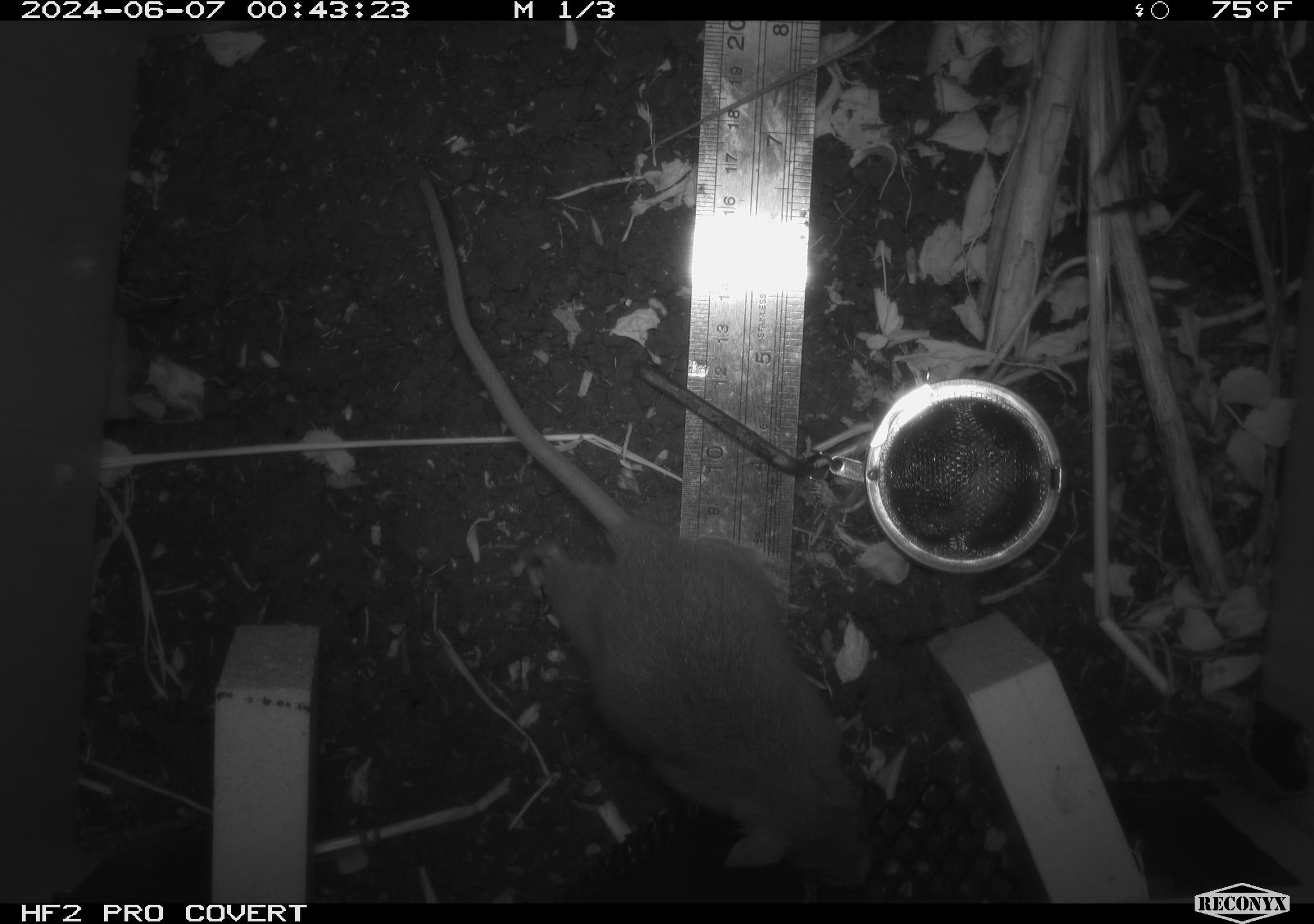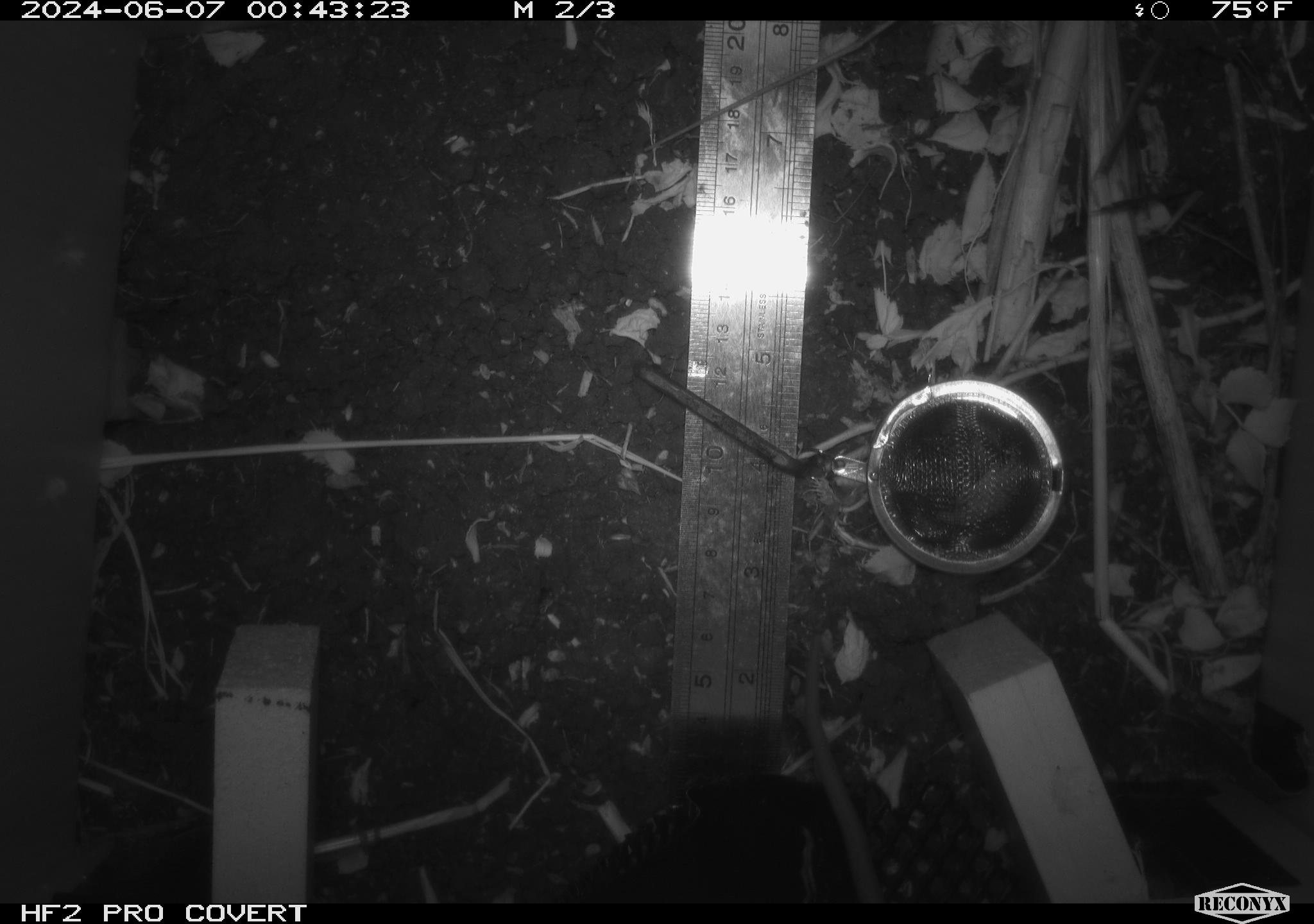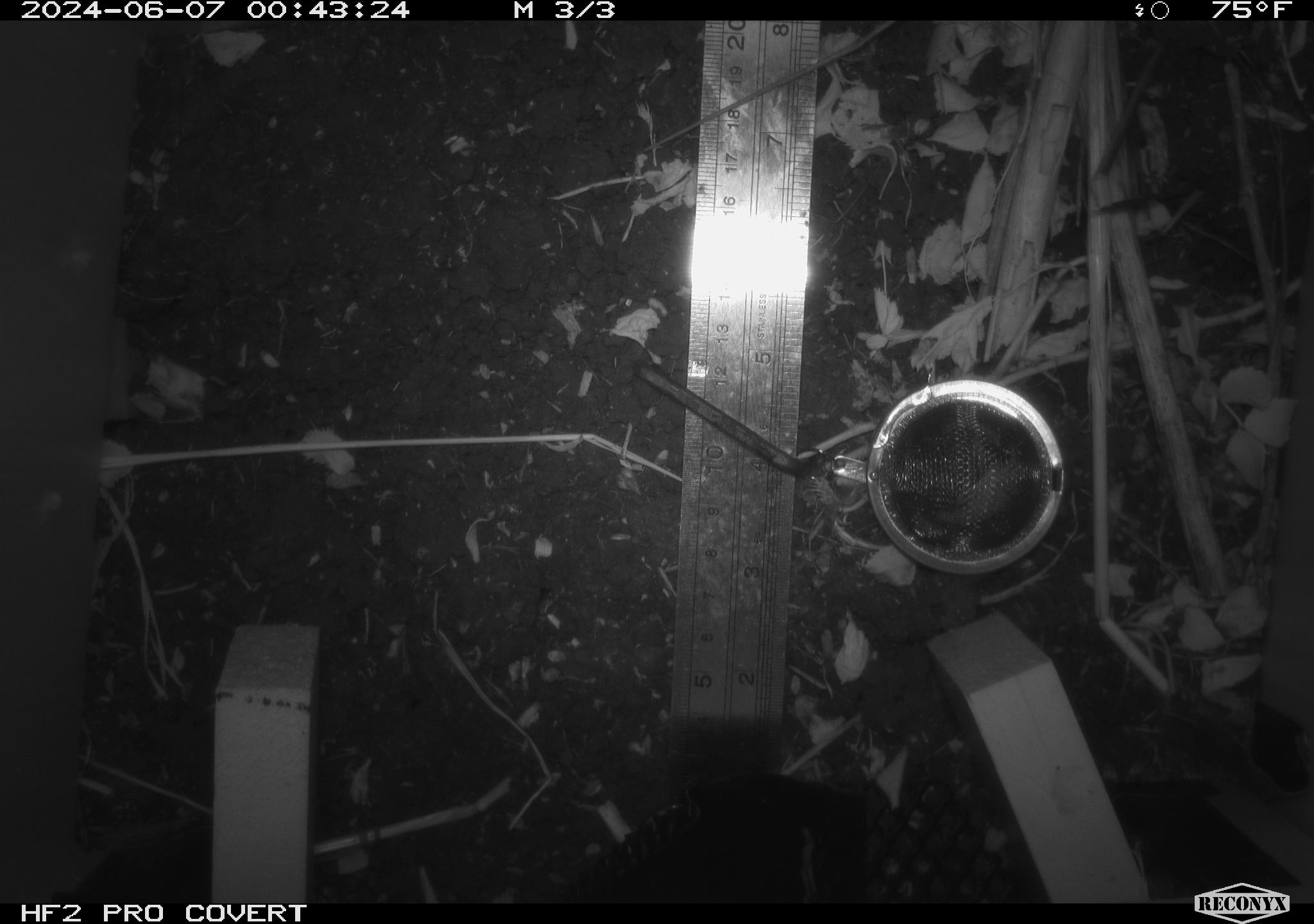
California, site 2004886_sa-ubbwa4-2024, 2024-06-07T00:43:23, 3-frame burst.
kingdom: Animalia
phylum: Chordata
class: Mammalia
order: Rodentia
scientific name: Rodentia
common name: woodrat or rat or mouse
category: woodrat or rat or mouse species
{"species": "woodrat or rat or mouse species (woodrat or rat or mouse) (Rodentia)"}